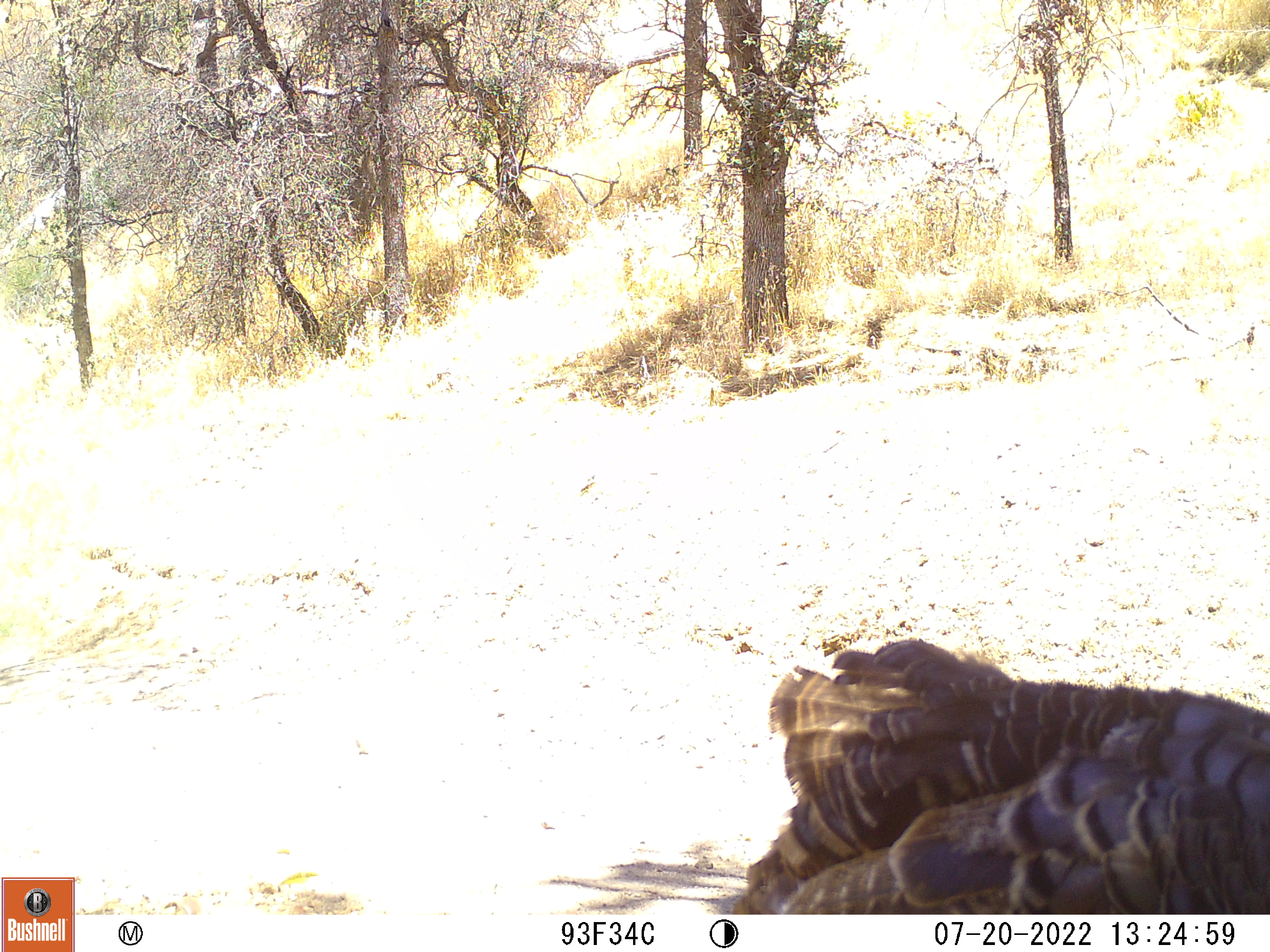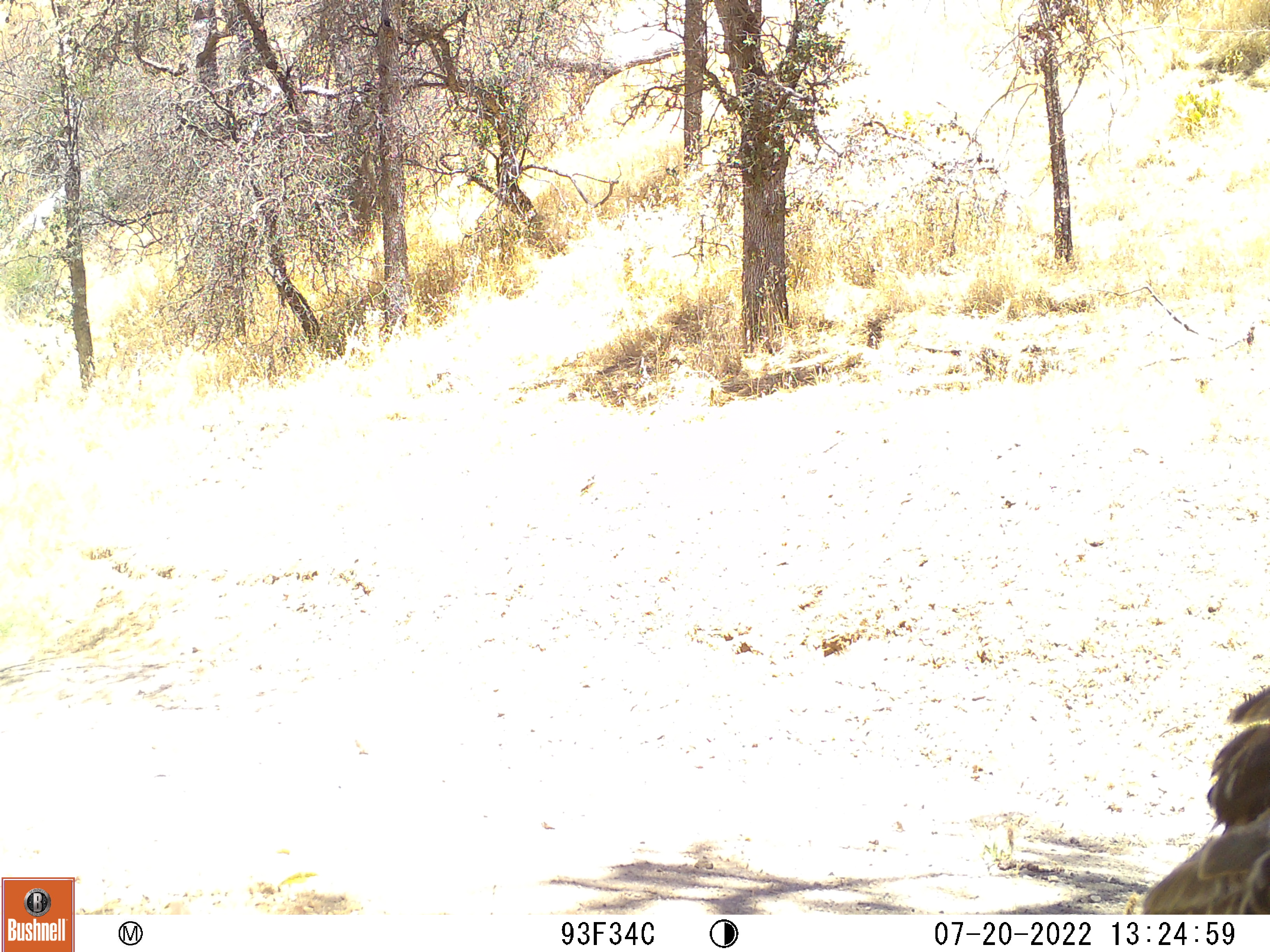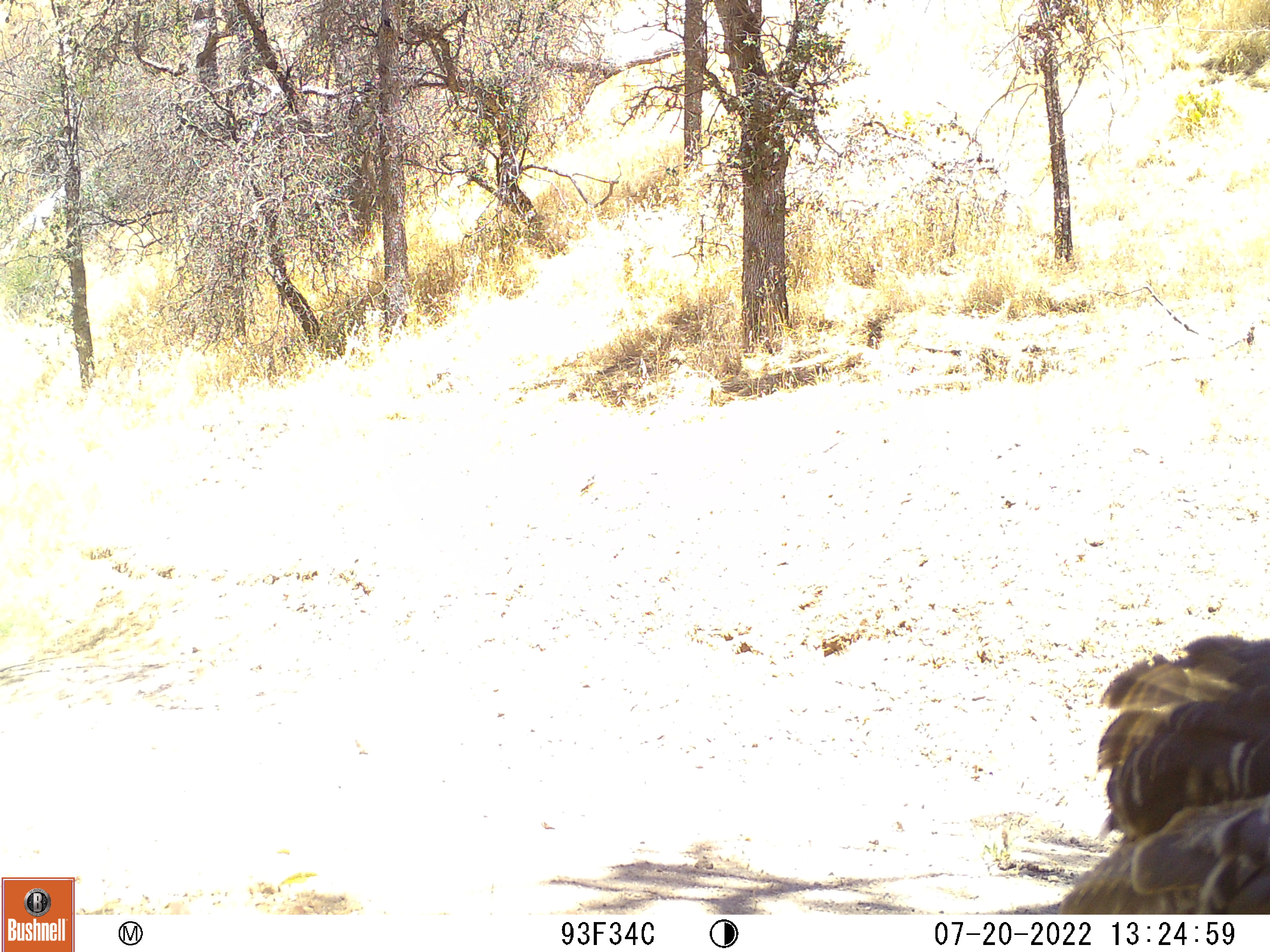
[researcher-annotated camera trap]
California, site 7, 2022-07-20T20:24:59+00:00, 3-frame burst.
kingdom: Animalia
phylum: Chordata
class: Aves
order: Galliformes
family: Phasianidae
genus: Meleagris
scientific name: Meleagris gallopavo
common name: turkey